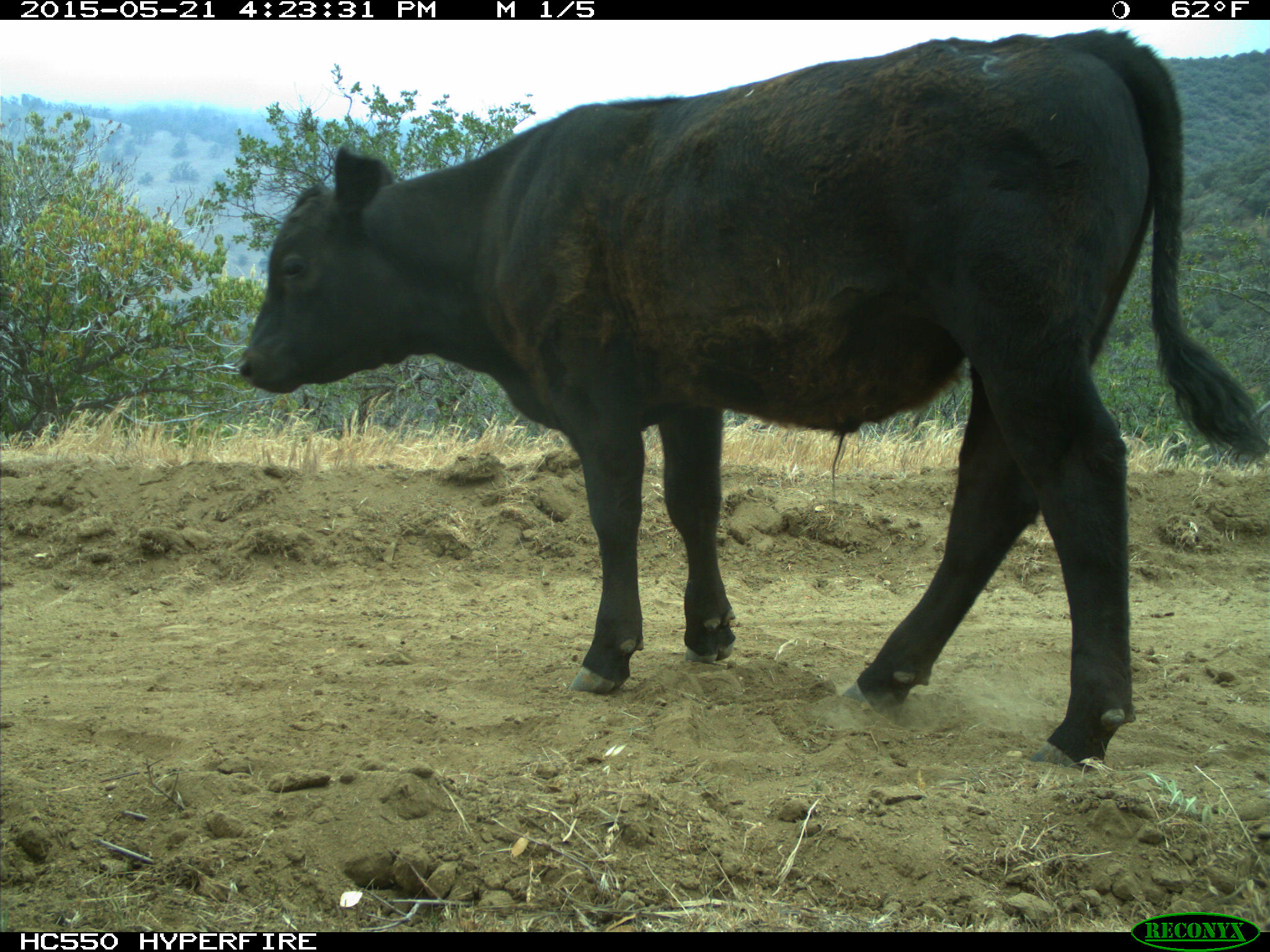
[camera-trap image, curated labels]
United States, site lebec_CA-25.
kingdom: Animalia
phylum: Chordata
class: Mammalia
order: Artiodactyla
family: Bovidae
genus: Bos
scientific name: Bos taurus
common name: domestic cow